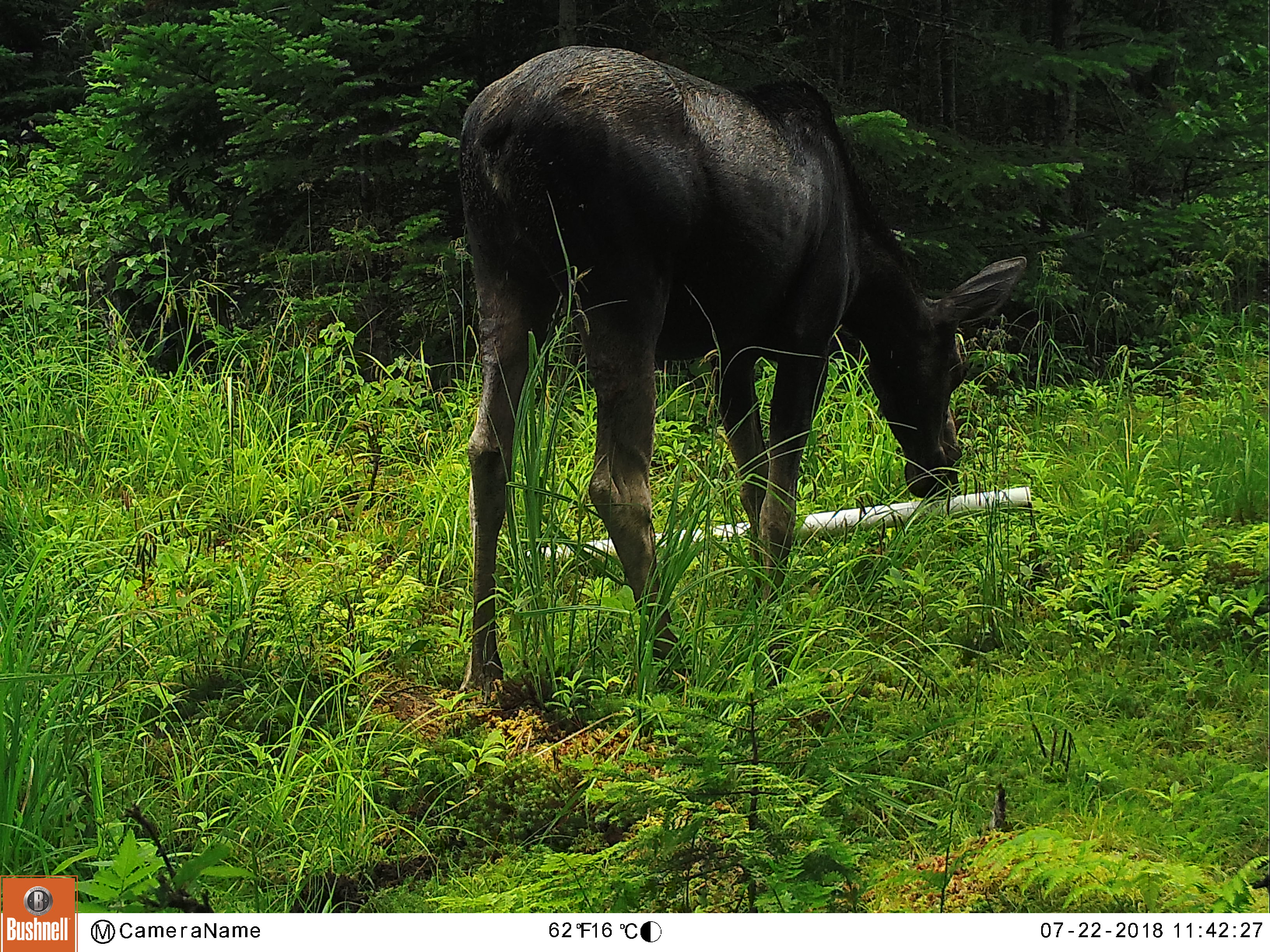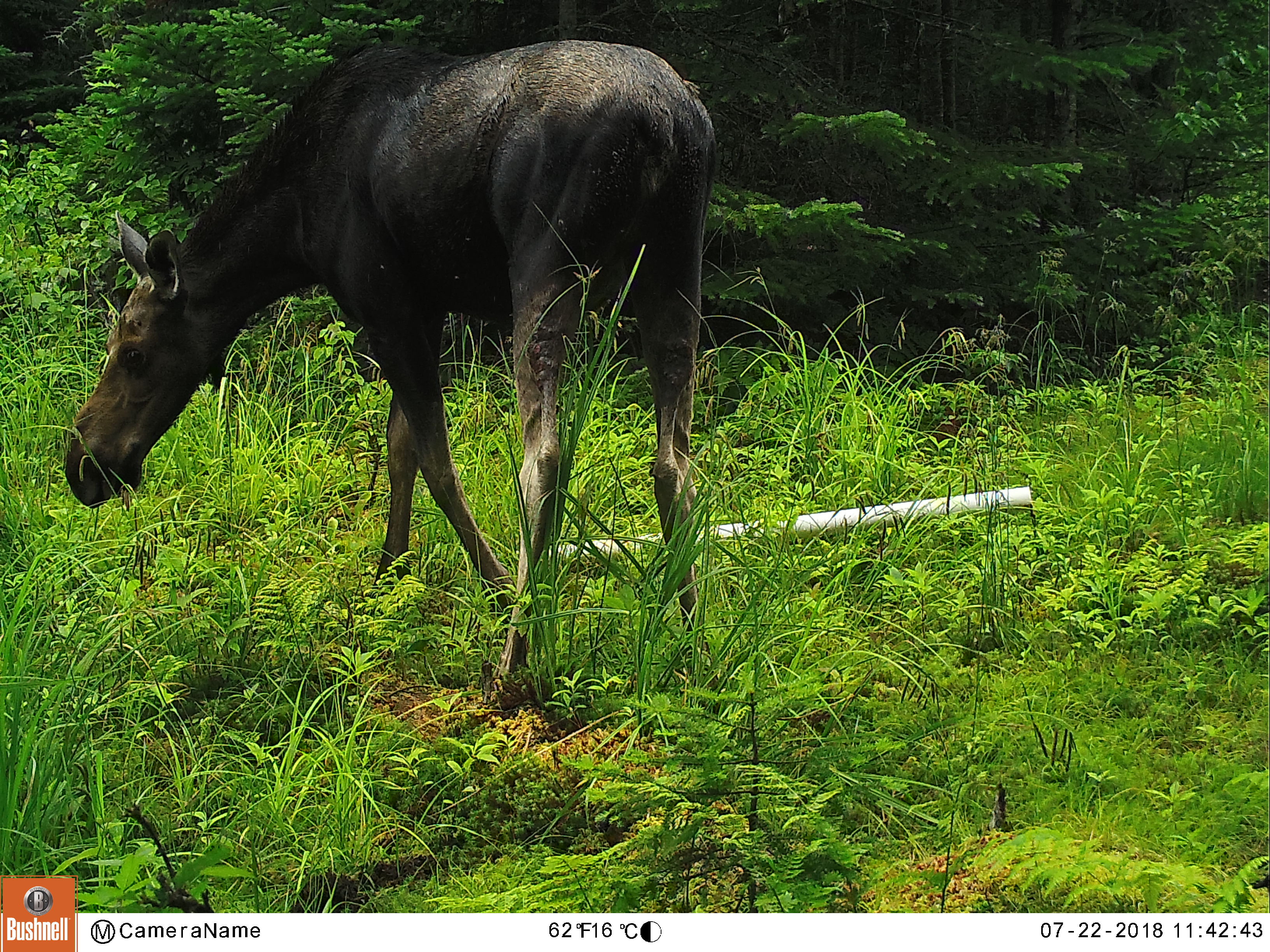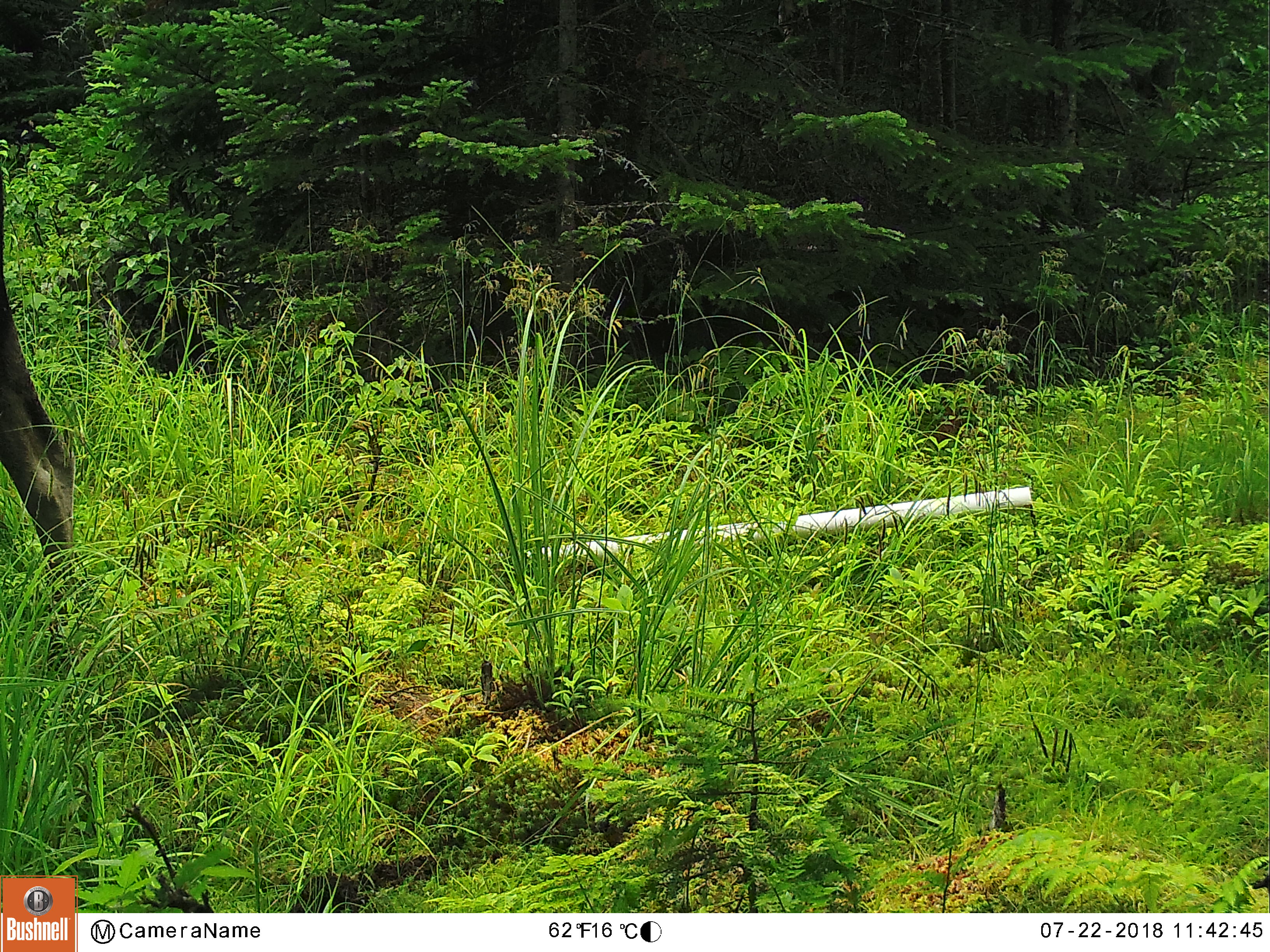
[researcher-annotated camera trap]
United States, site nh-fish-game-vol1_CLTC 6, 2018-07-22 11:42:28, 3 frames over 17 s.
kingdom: Animalia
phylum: Chordata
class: Mammalia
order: Artiodactyla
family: Cervidae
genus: Alces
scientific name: Alces alces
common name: moose